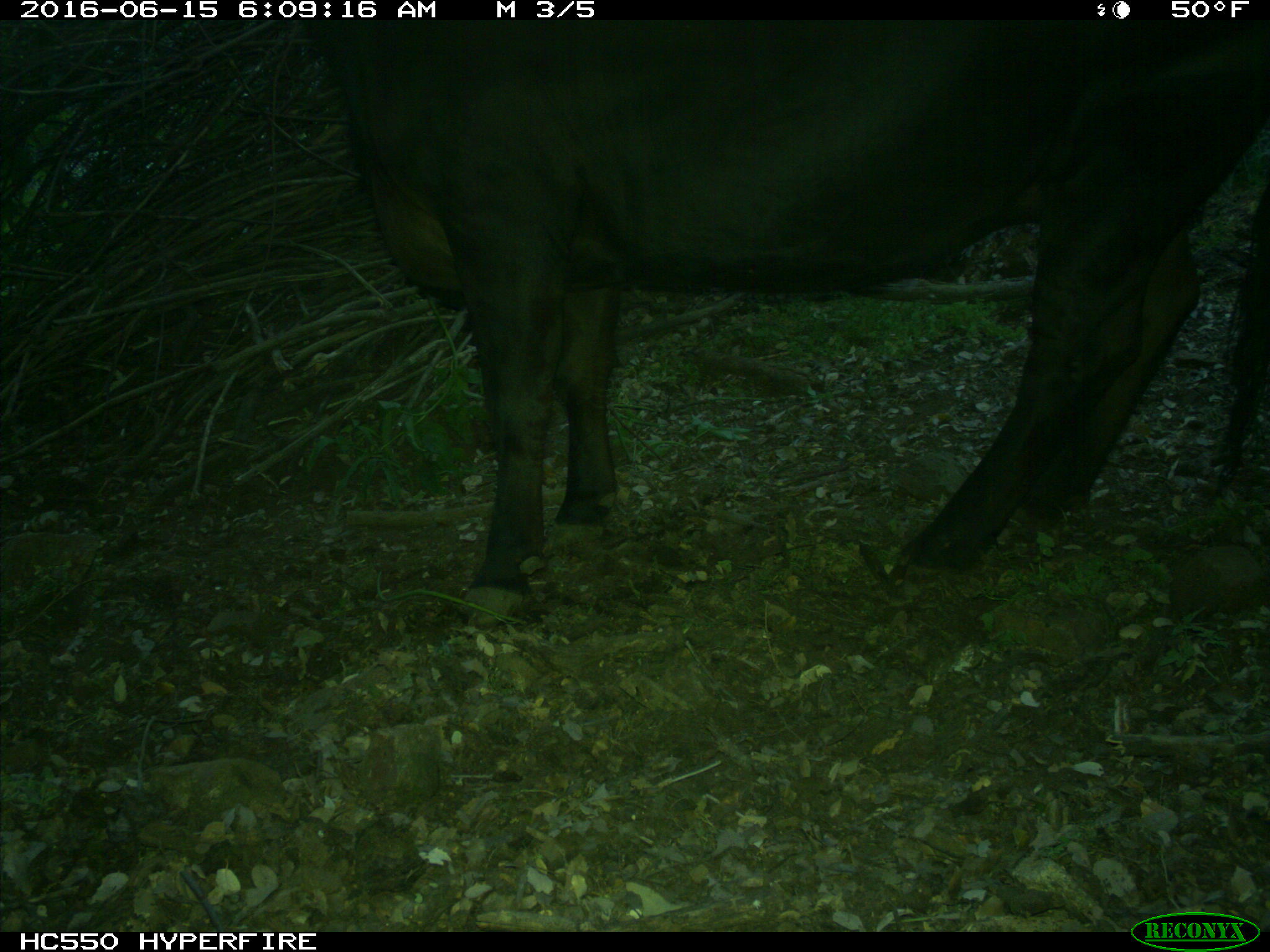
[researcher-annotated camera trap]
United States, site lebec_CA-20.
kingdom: Animalia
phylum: Chordata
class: Mammalia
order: Artiodactyla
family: Bovidae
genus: Bos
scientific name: Bos taurus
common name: domestic cow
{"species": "Bos taurus (domestic cow)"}